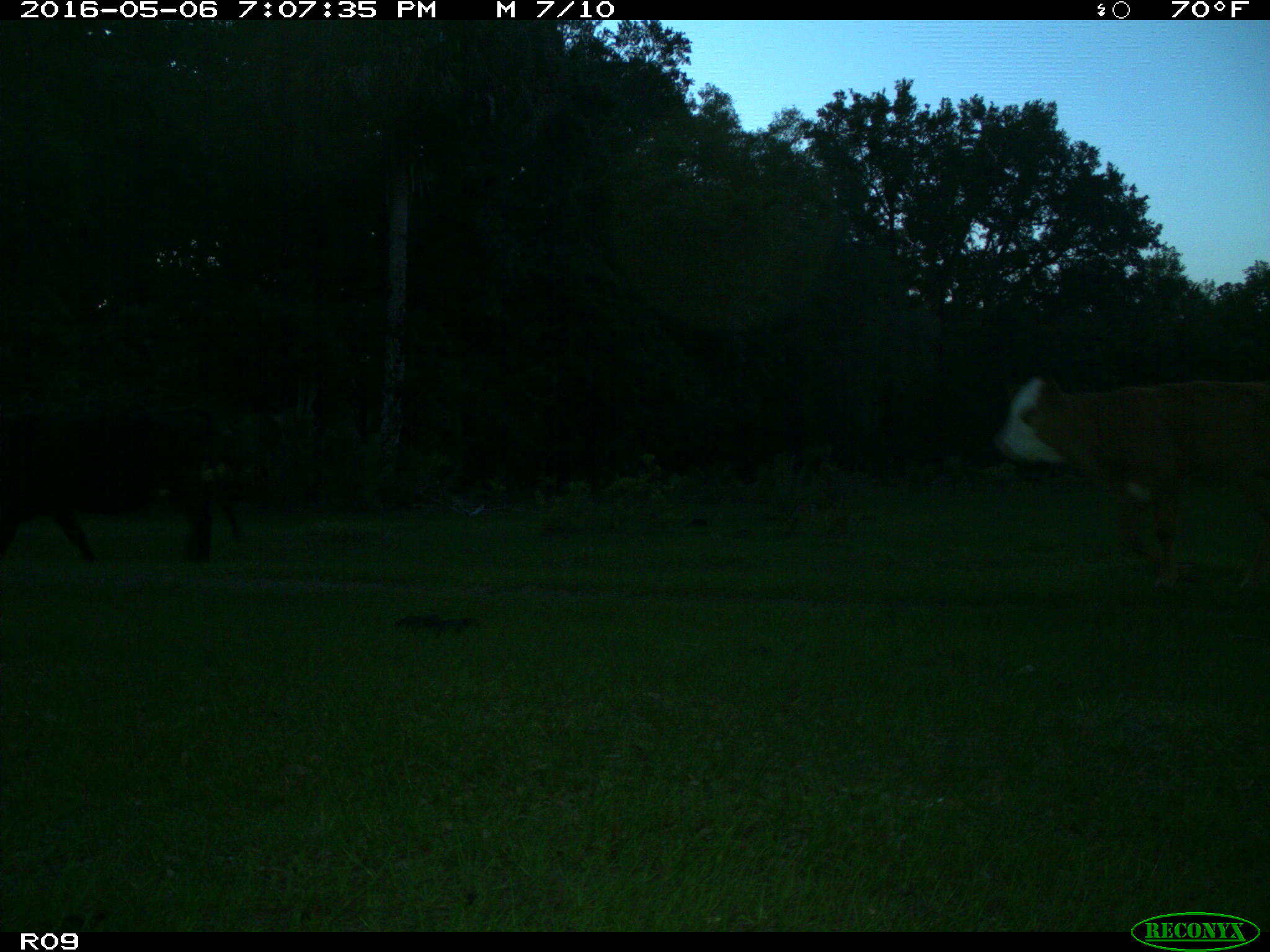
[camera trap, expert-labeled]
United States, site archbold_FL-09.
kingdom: Animalia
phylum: Chordata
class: Mammalia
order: Artiodactyla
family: Bovidae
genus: Bos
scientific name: Bos taurus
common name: domestic cow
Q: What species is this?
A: Bos taurus (domestic cow).